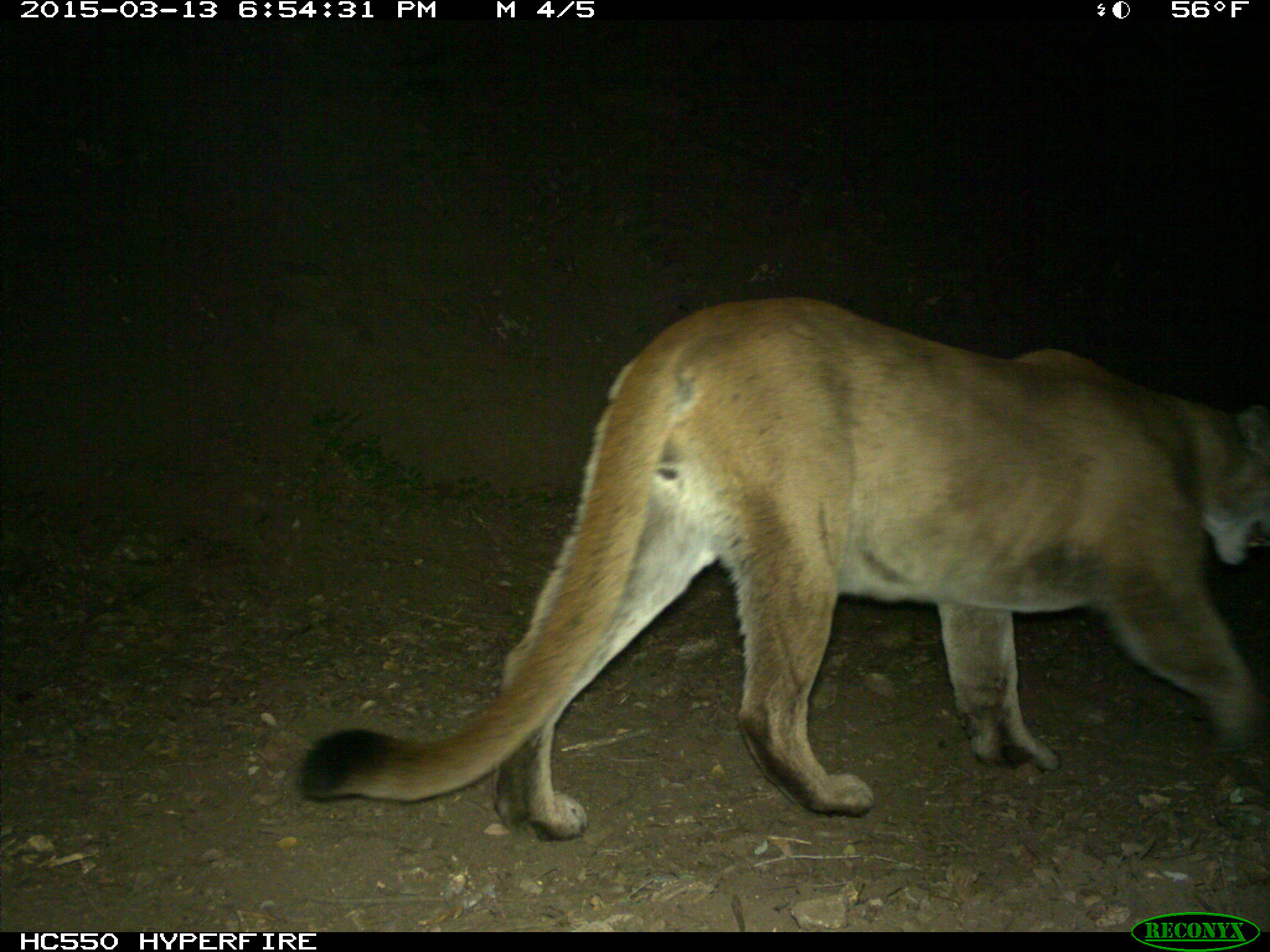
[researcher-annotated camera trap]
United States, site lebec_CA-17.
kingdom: Animalia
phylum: Chordata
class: Mammalia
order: Carnivora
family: Felidae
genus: Puma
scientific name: Puma concolor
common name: mountain lion